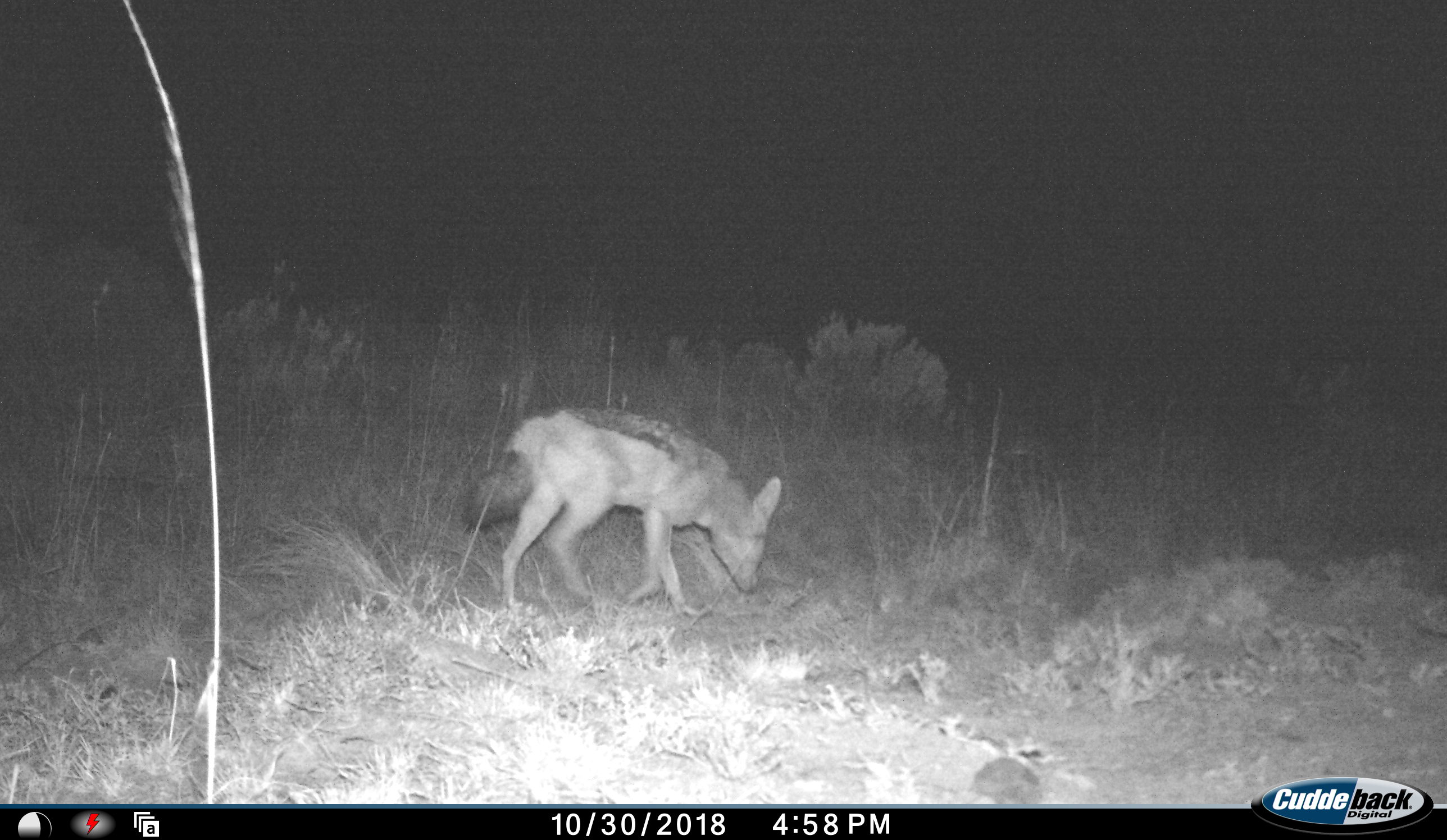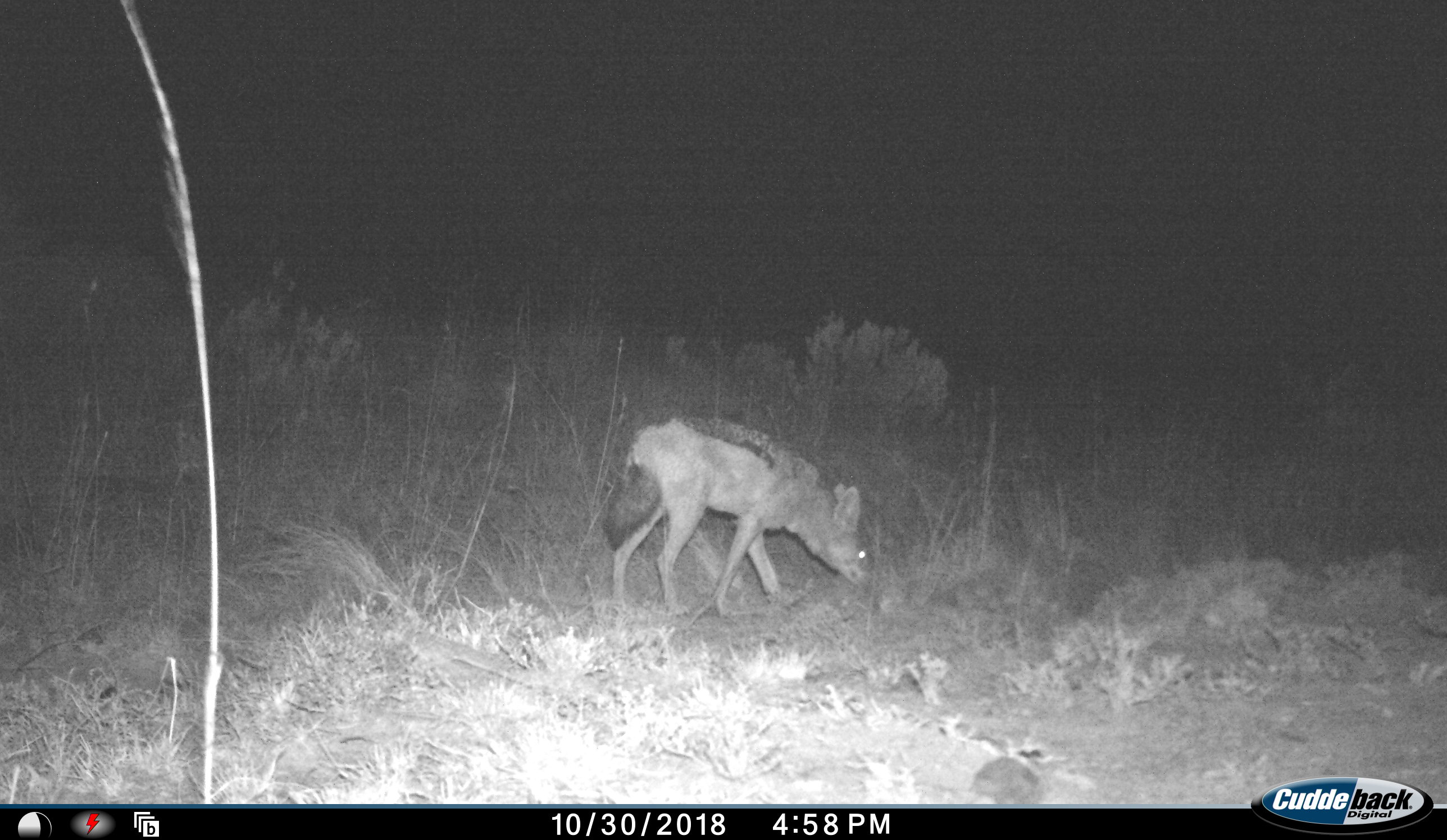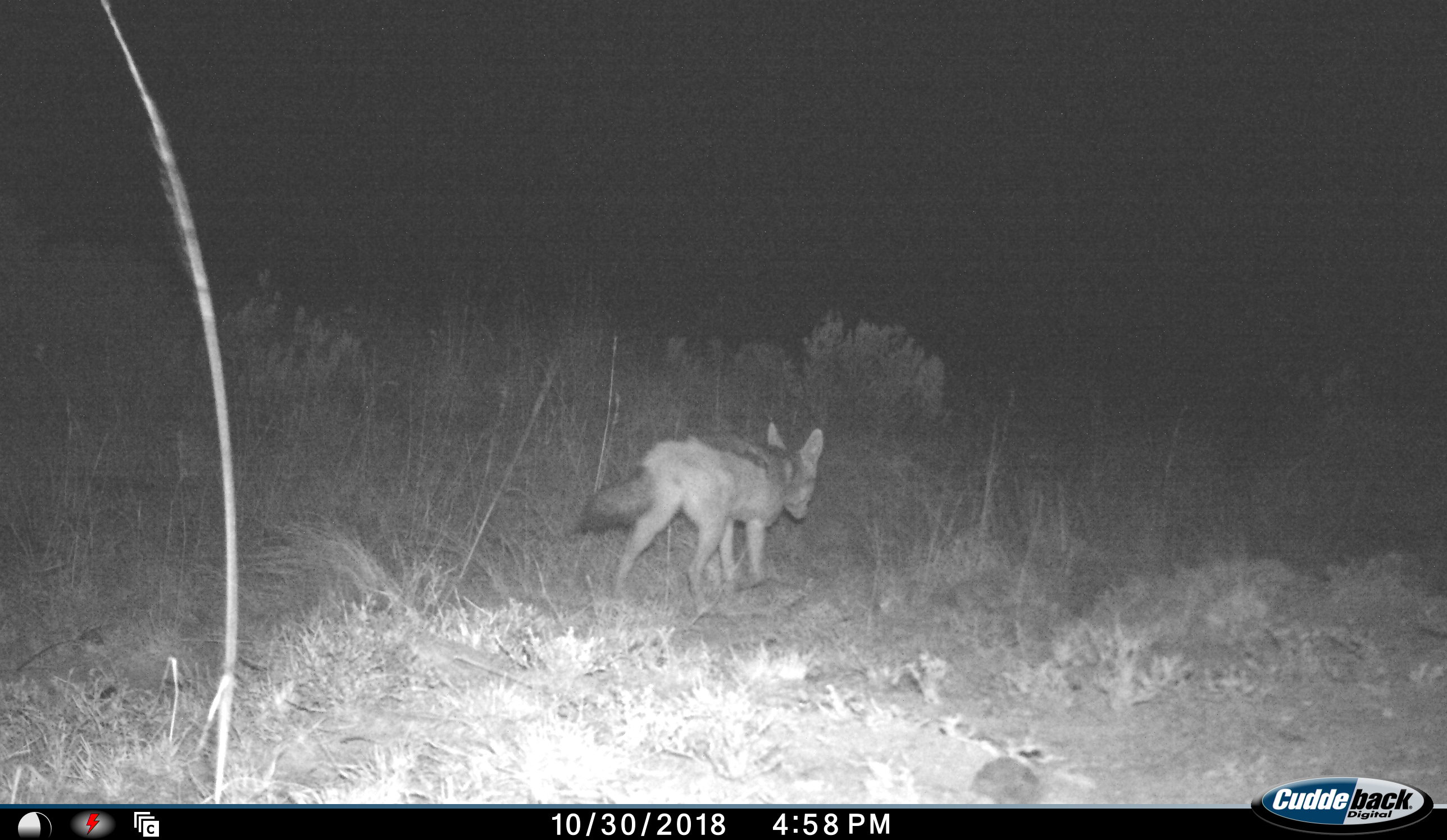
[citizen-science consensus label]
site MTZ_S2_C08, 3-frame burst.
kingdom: Animalia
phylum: Chordata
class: Mammalia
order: Carnivora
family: Canidae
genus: Lupulella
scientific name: Lupulella mesomelas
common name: black-backed jackal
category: jackalblackbacked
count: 1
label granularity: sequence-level